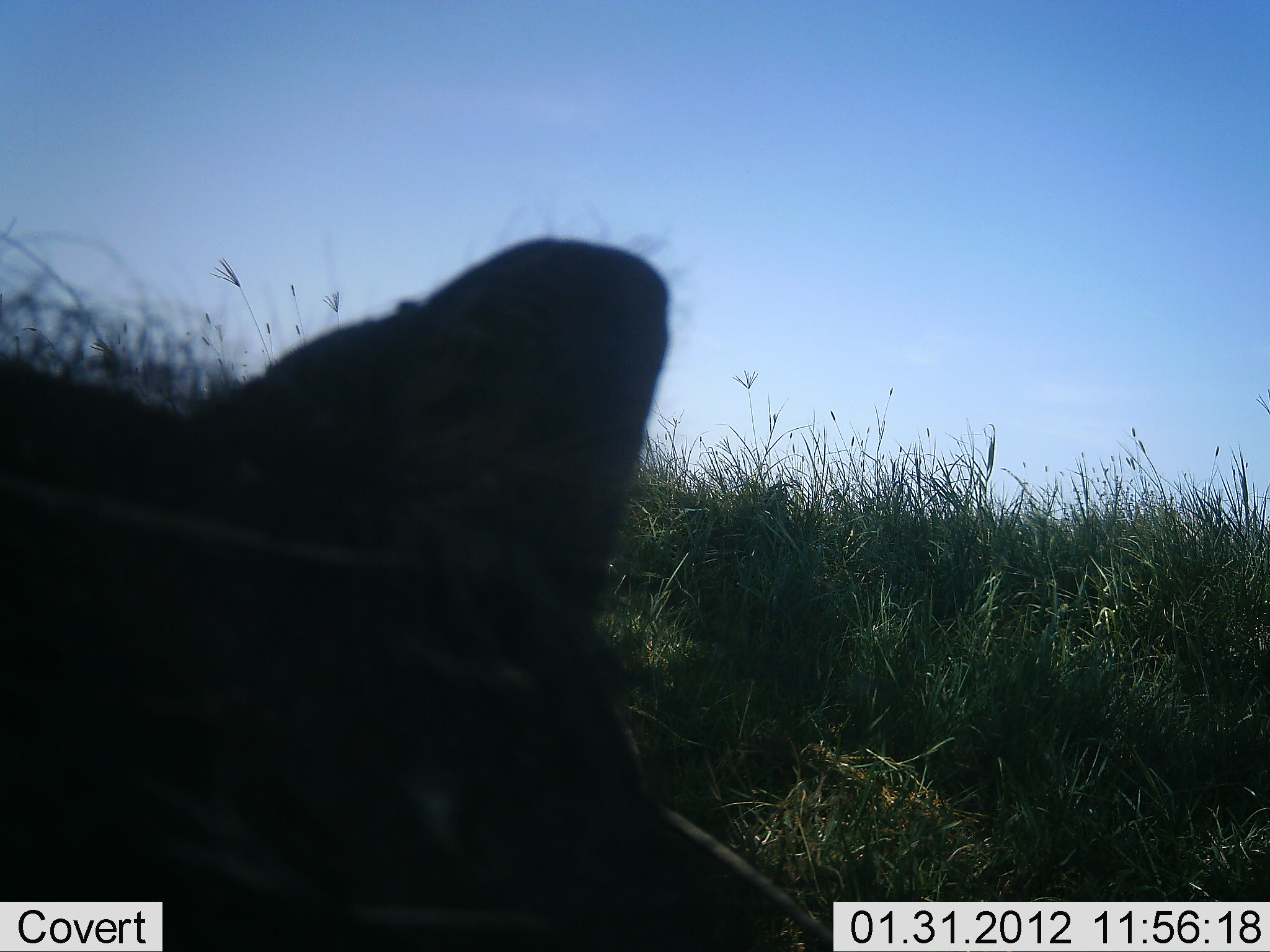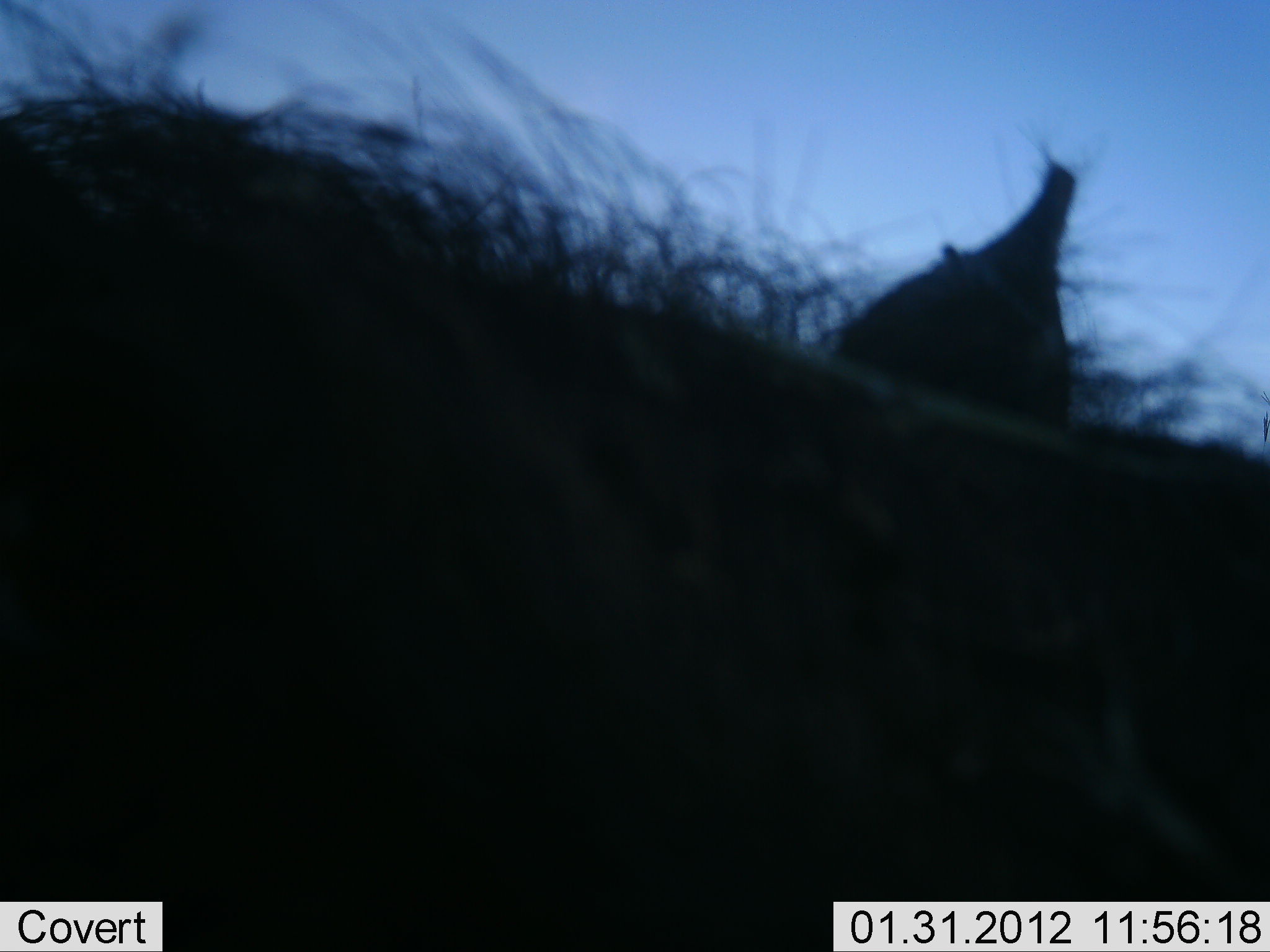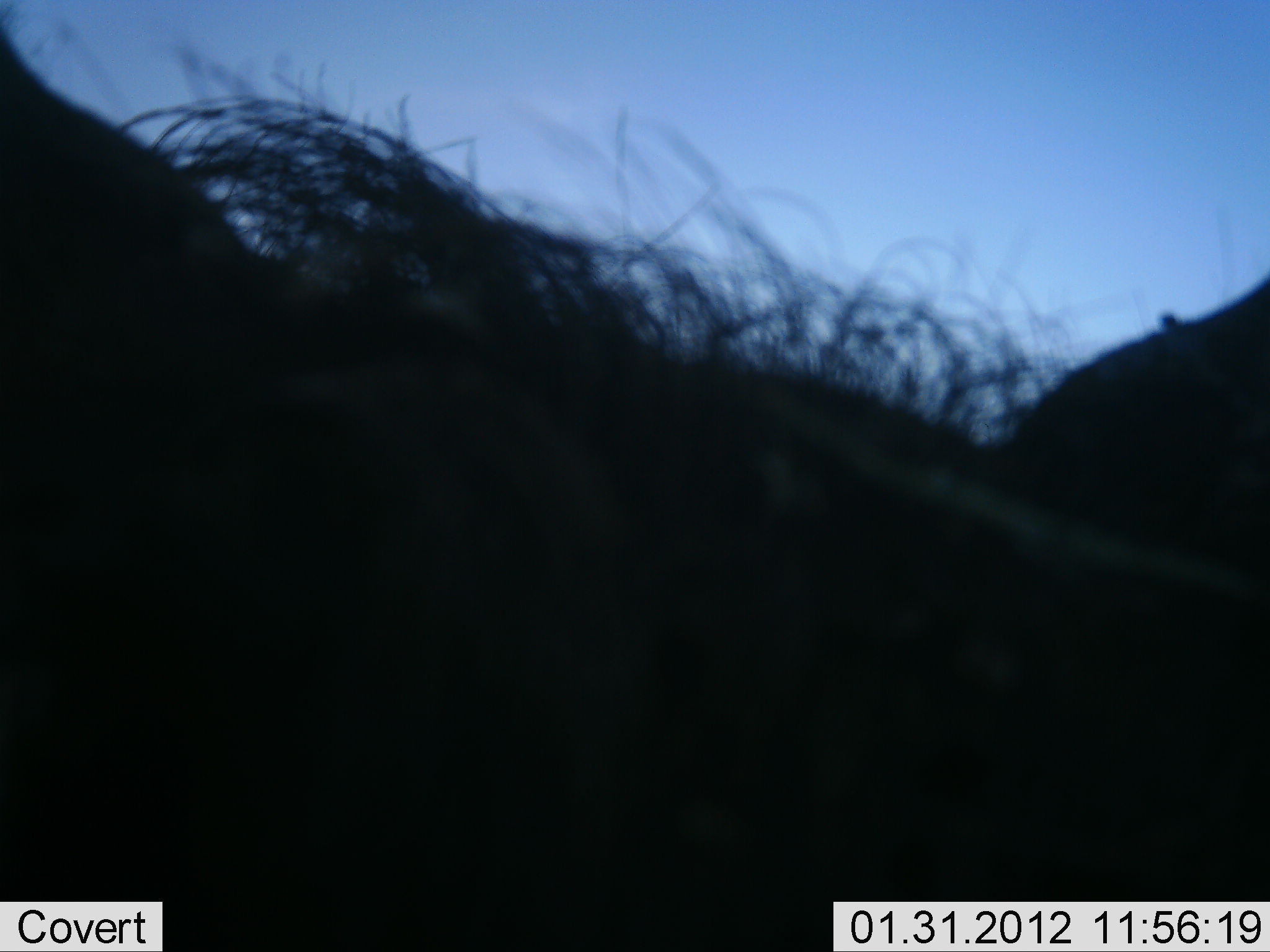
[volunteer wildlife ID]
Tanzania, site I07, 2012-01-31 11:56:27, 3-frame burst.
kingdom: Animalia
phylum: Chordata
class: Mammalia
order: Artiodactyla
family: Suidae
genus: Phacochoerus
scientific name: Phacochoerus africanus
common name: warthog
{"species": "warthog (Phacochoerus africanus)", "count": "1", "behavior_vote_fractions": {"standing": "29%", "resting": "29%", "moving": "43%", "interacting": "0%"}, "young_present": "0%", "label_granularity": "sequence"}